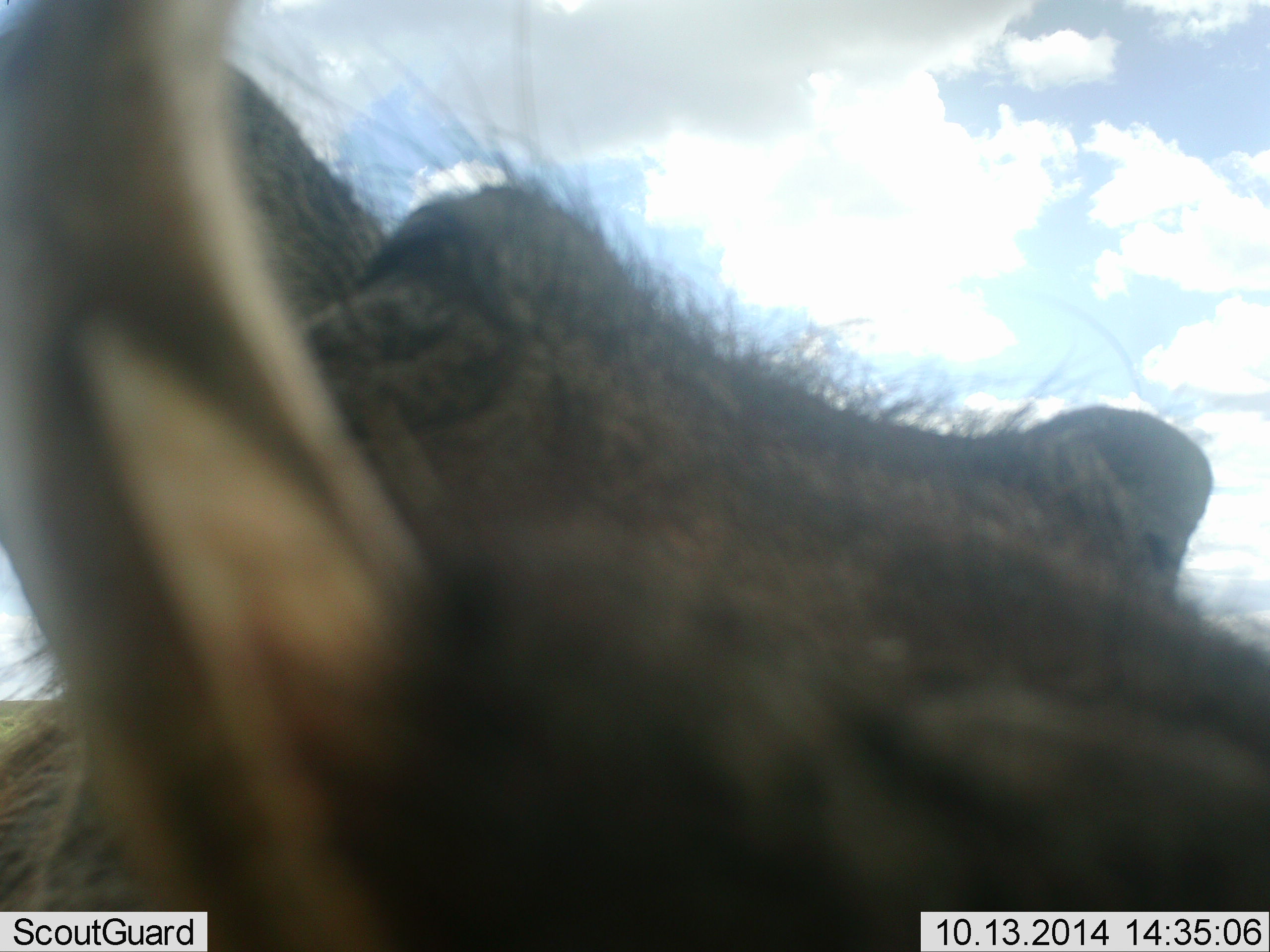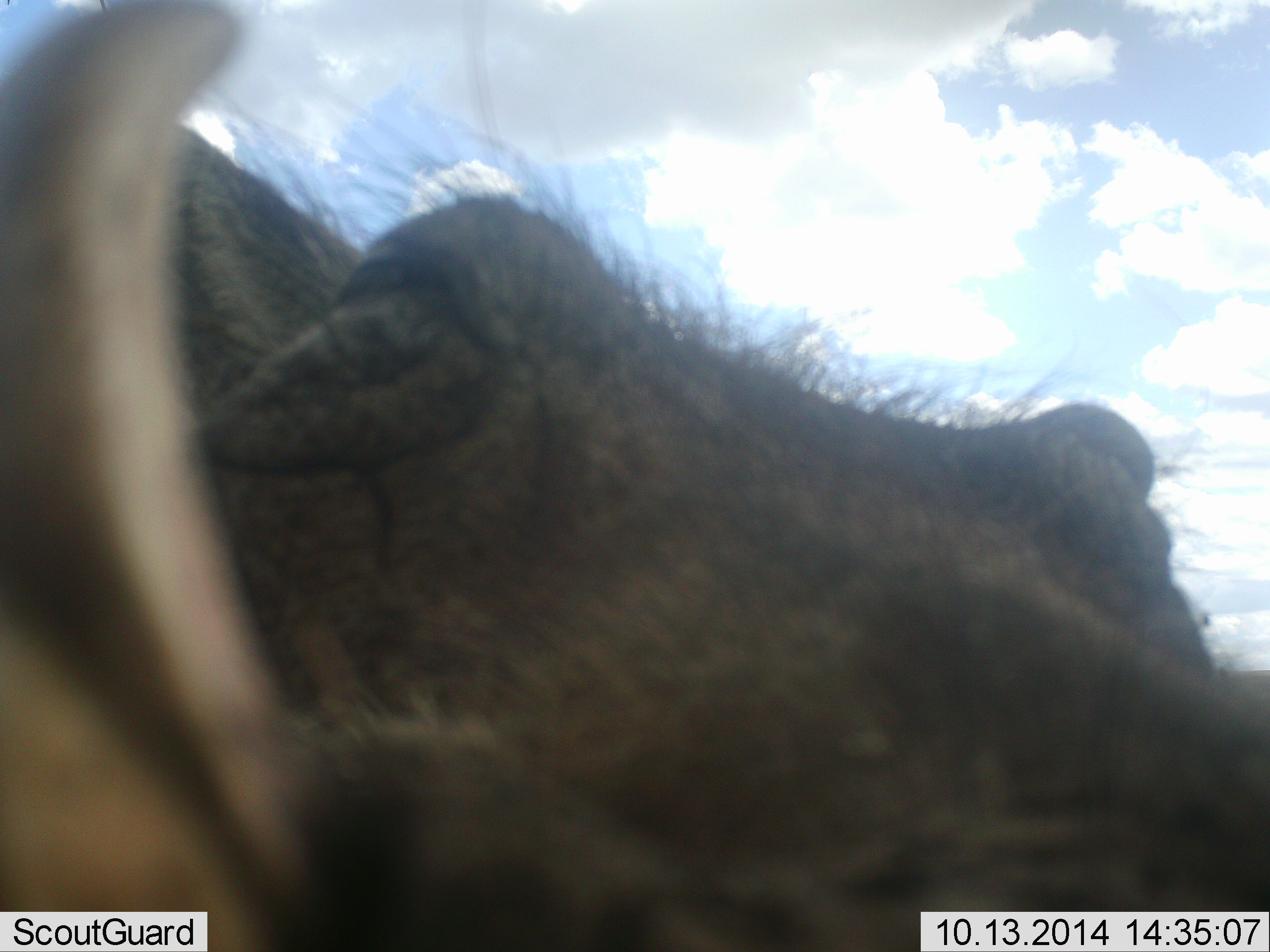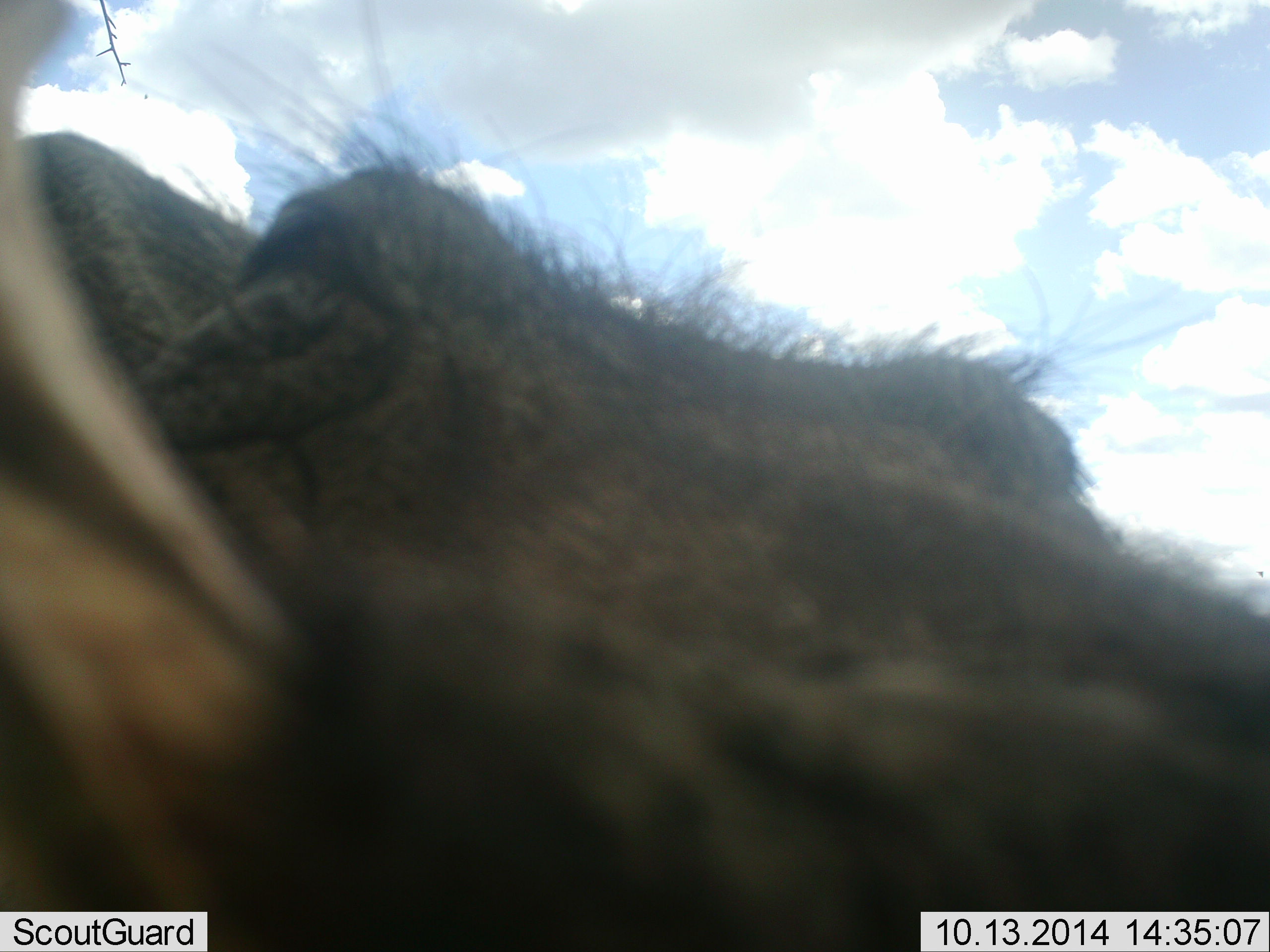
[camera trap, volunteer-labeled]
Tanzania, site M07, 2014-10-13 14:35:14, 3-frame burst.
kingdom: Animalia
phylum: Chordata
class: Mammalia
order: Artiodactyla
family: Suidae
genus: Phacochoerus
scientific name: Phacochoerus africanus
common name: warthog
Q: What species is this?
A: Warthog (Phacochoerus africanus).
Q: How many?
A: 1.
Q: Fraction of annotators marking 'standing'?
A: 90%.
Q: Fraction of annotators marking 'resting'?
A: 0%.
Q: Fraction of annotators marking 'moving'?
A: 0%.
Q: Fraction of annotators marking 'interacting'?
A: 30%.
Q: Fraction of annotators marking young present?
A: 0%.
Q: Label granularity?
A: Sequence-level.